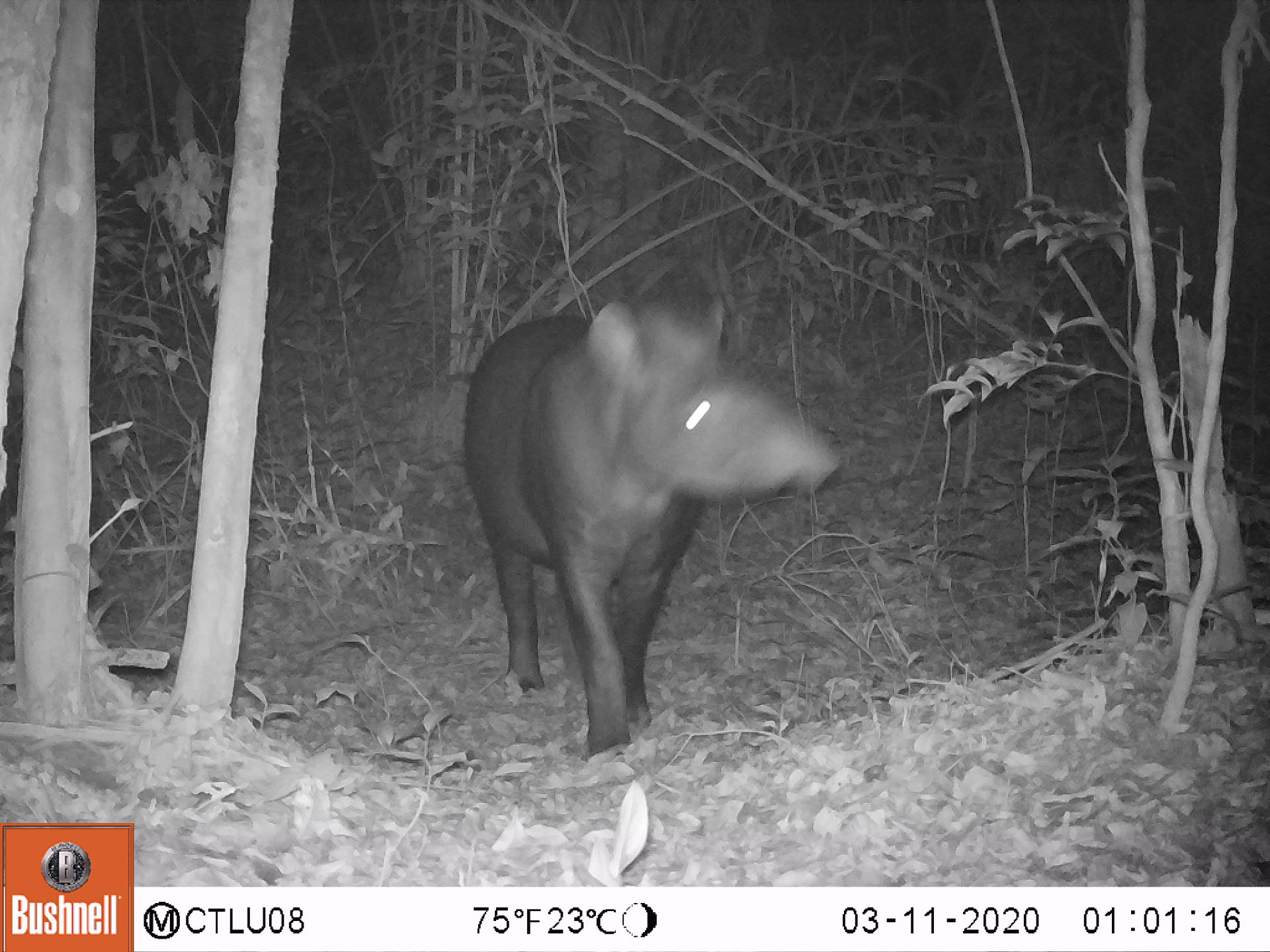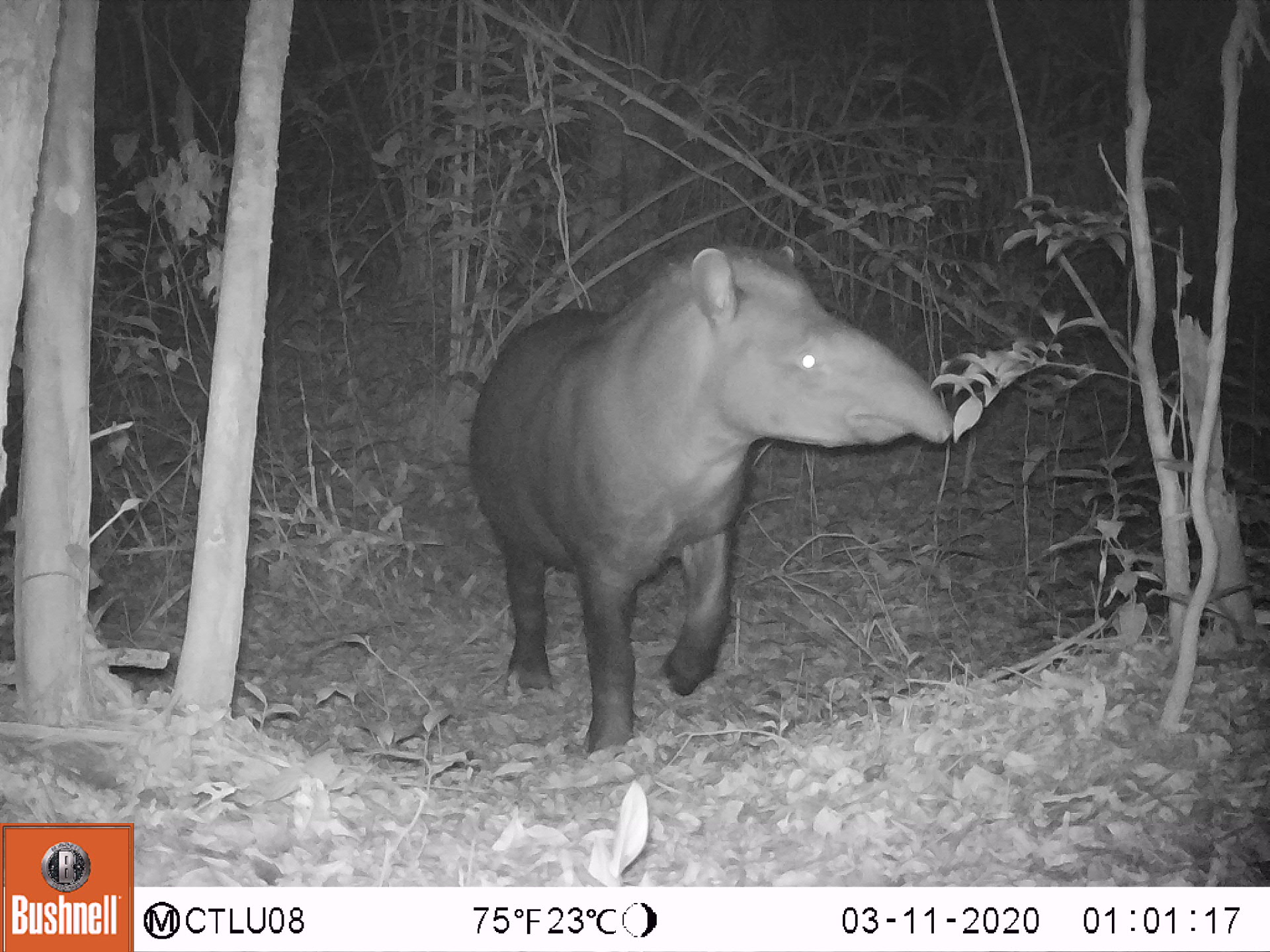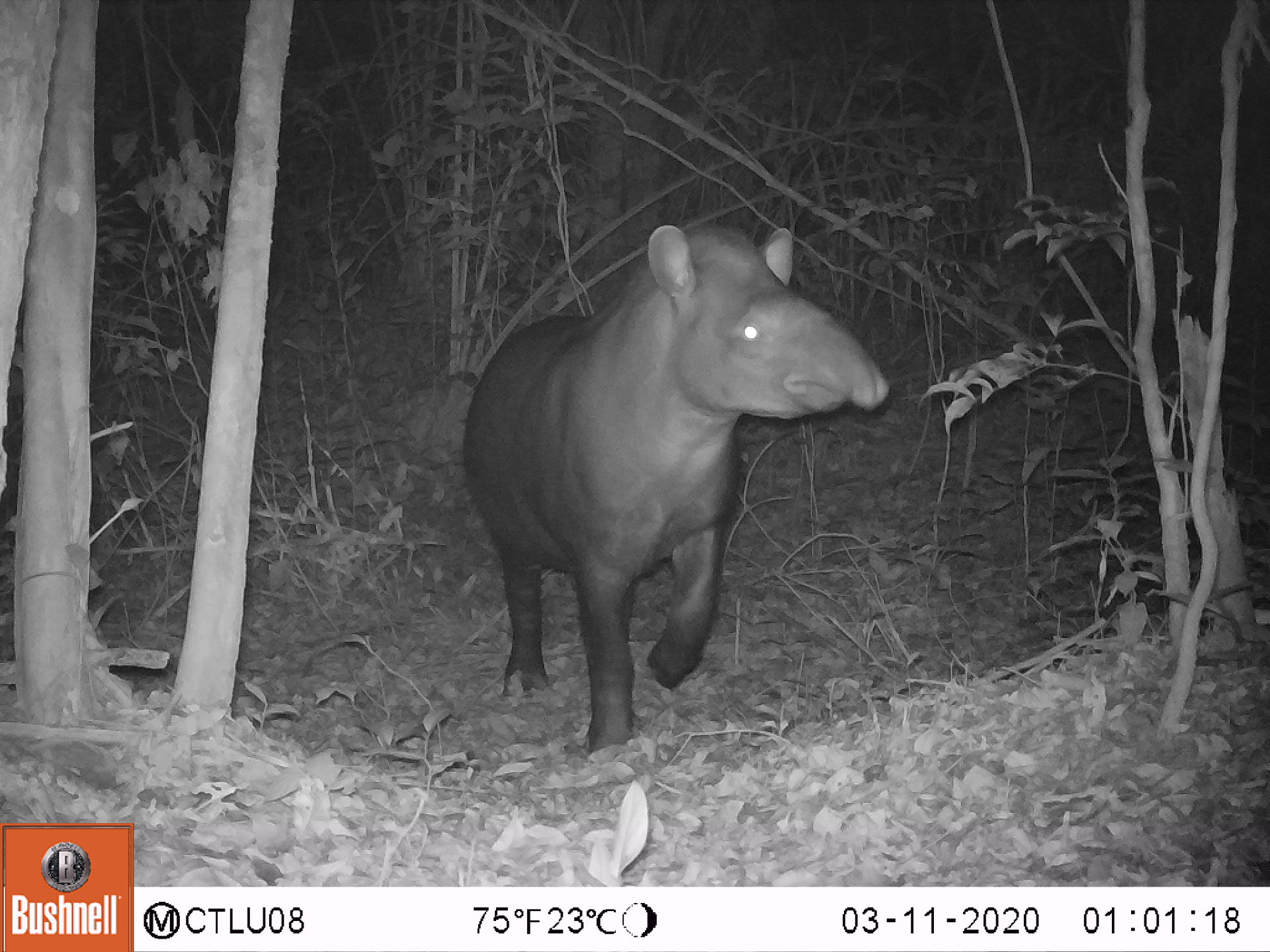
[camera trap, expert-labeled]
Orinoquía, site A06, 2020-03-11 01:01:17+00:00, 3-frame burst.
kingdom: Animalia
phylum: Chordata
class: Mammalia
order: Perissodactyla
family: Tapiridae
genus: Tapirus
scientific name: Tapirus terrestris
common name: lowland tapir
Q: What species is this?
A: Lowland tapir (Tapirus terrestris).